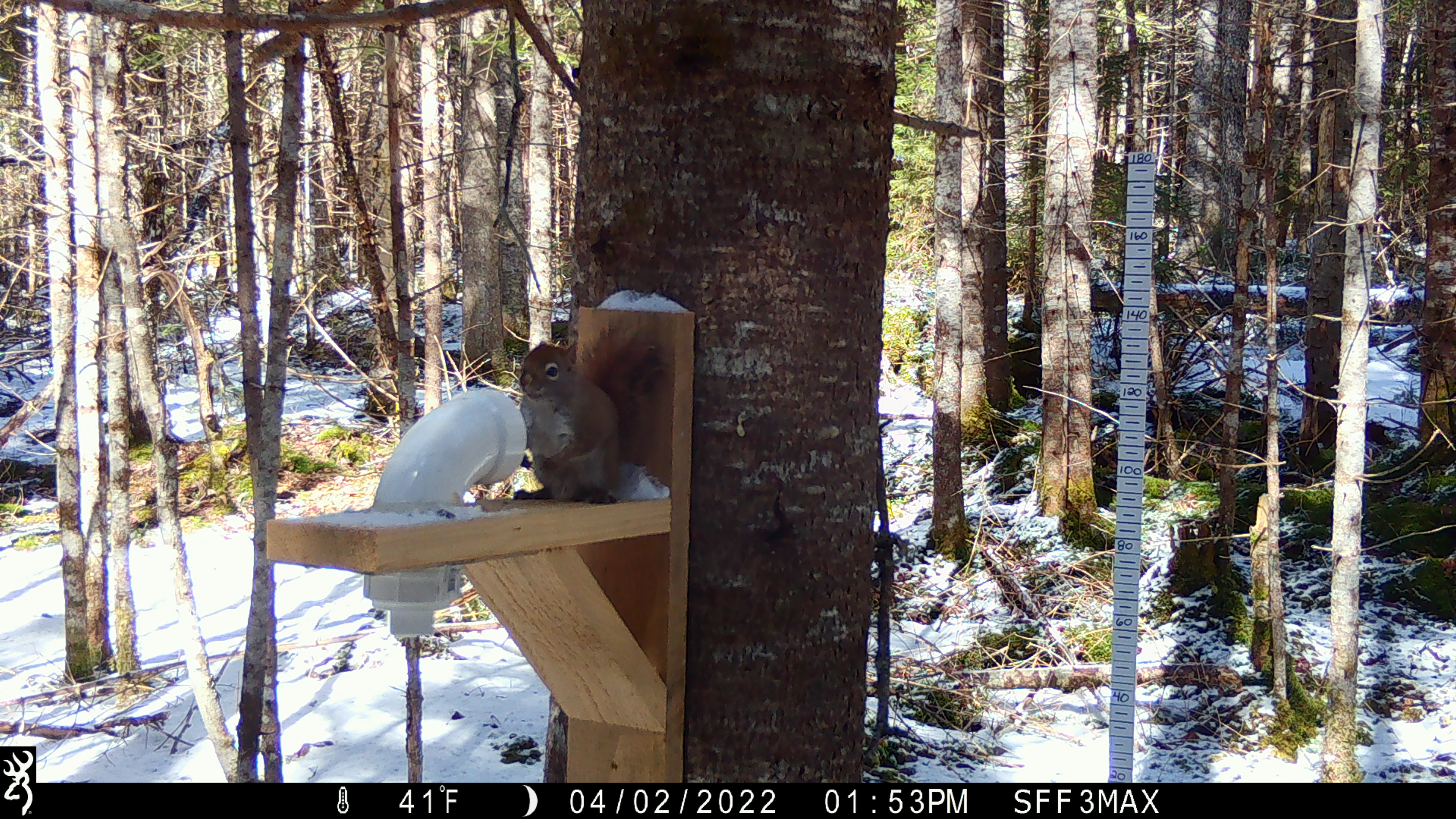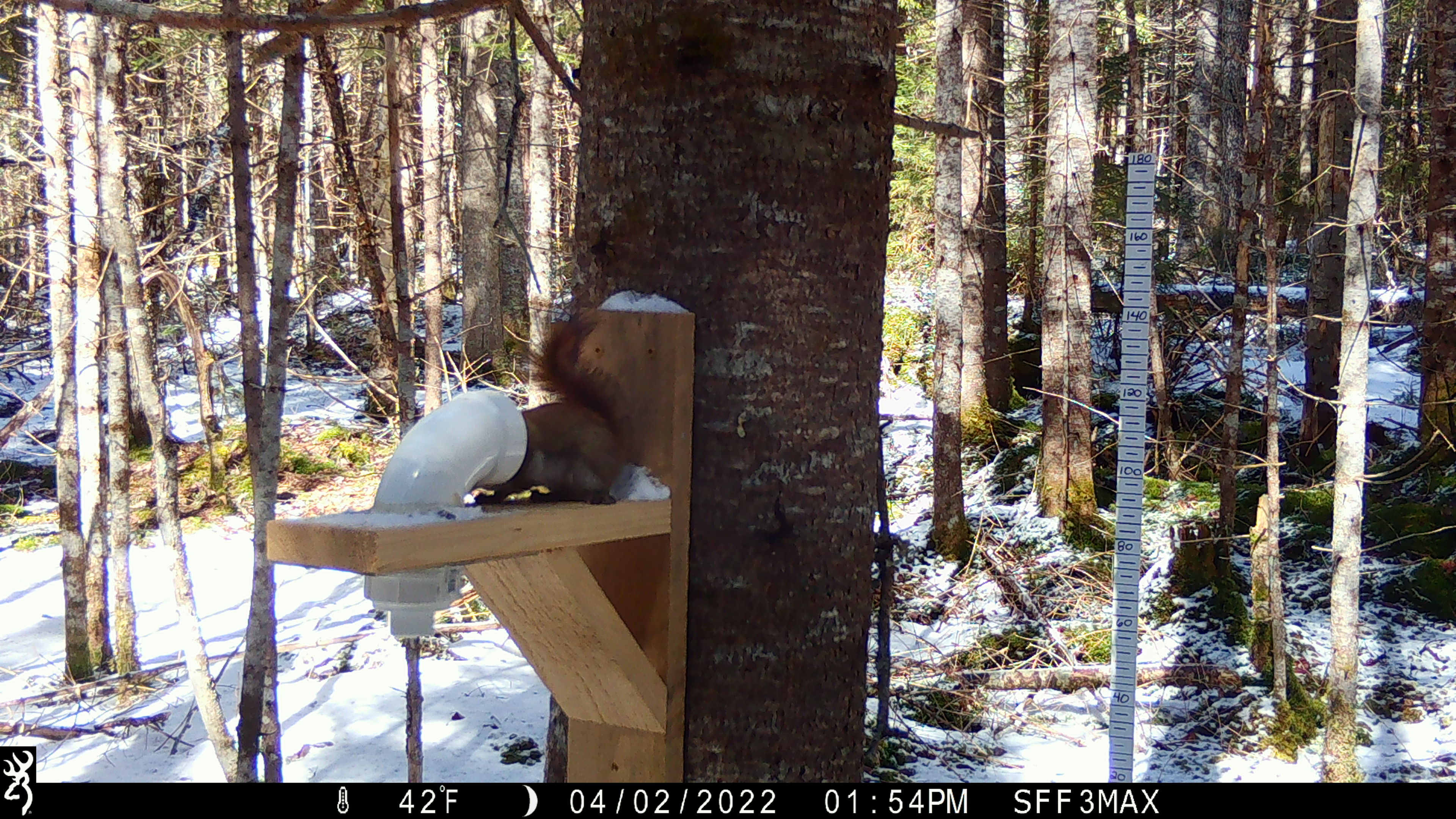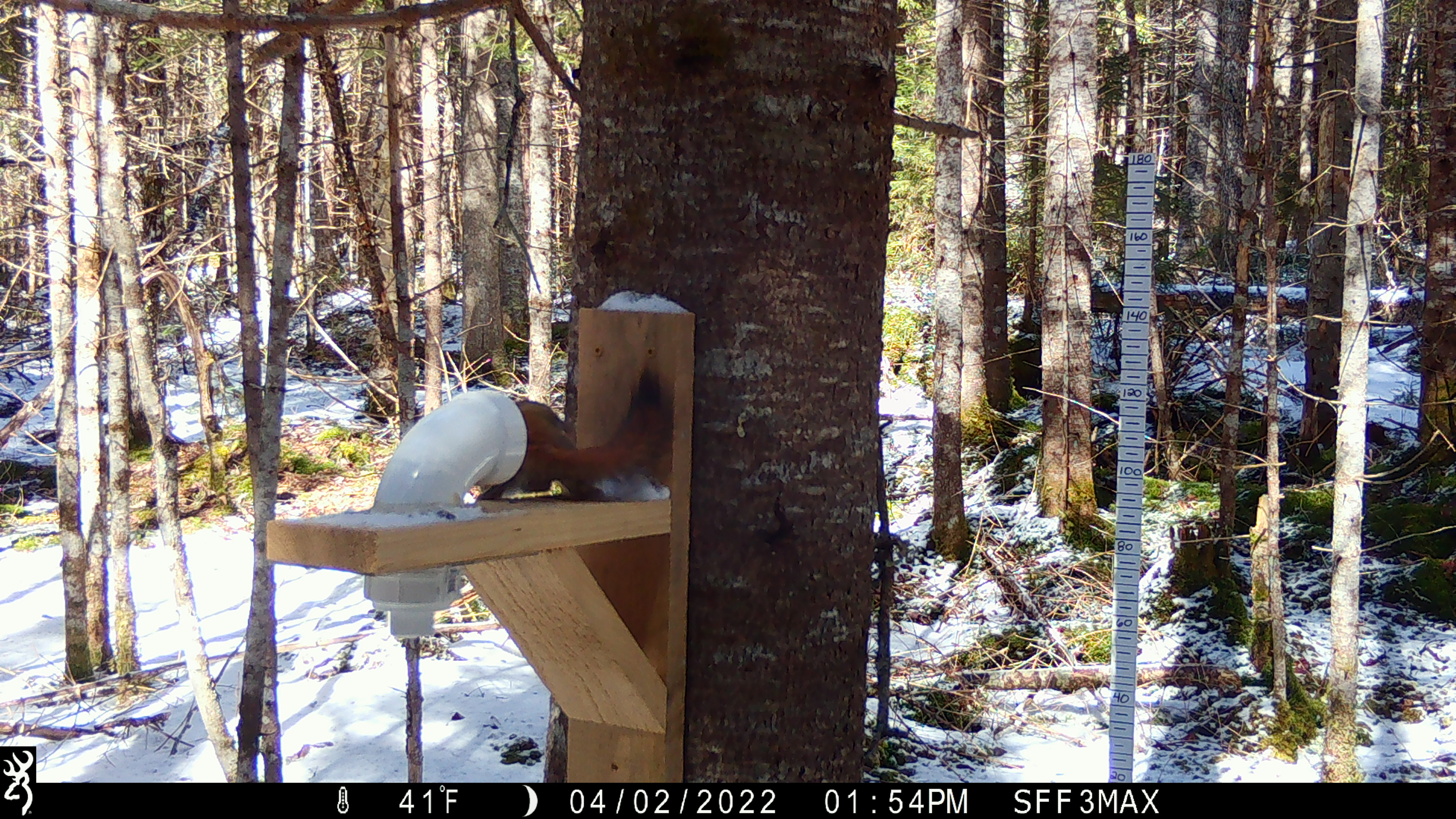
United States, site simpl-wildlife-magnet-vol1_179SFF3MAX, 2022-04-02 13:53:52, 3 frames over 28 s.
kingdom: Animalia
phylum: Chordata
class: Mammalia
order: Rodentia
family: Sciuridae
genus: Tamiasciurus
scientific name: Tamiasciurus hudsonicus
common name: red squirrel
Red squirrel (Tamiasciurus hudsonicus).